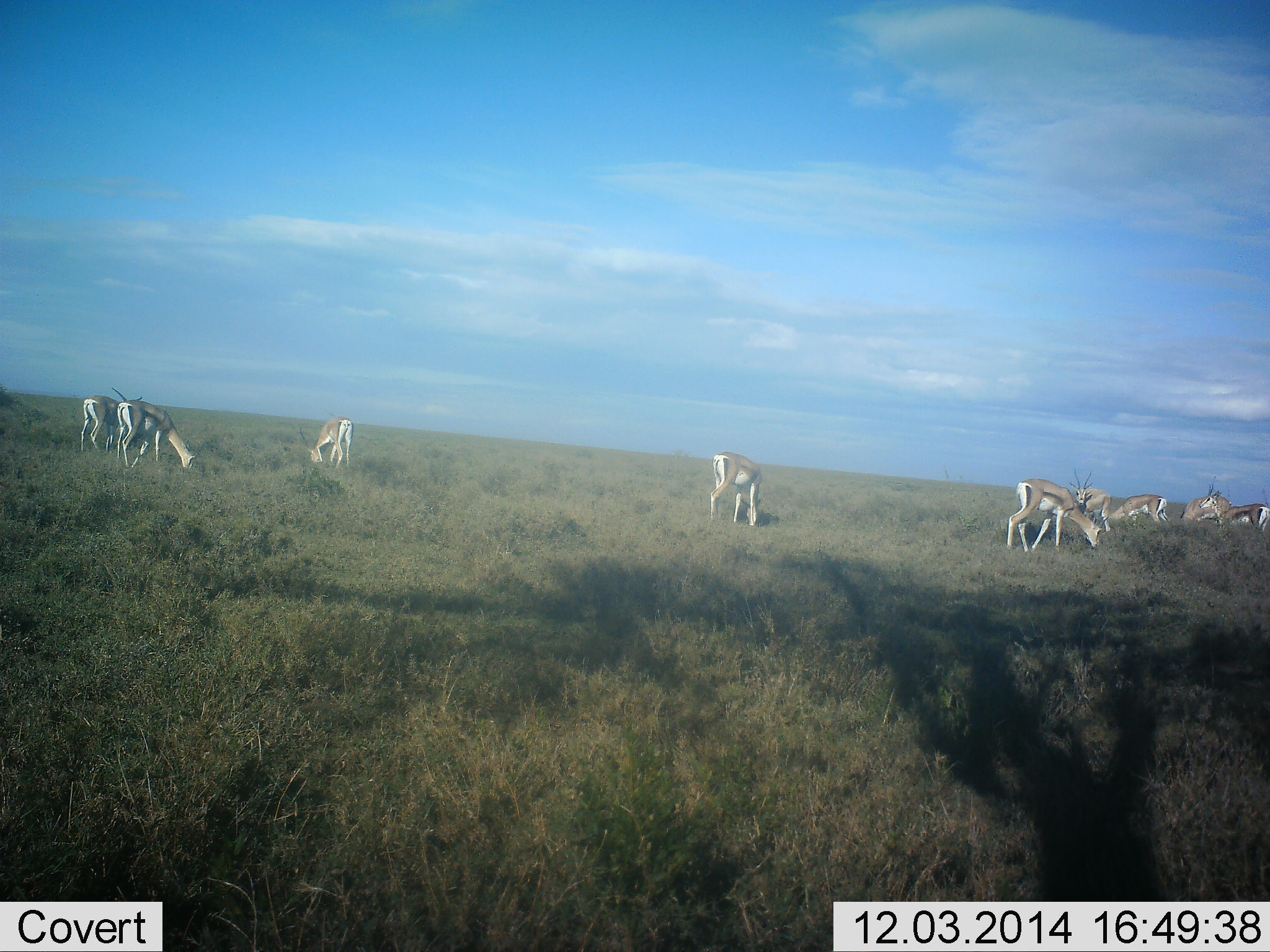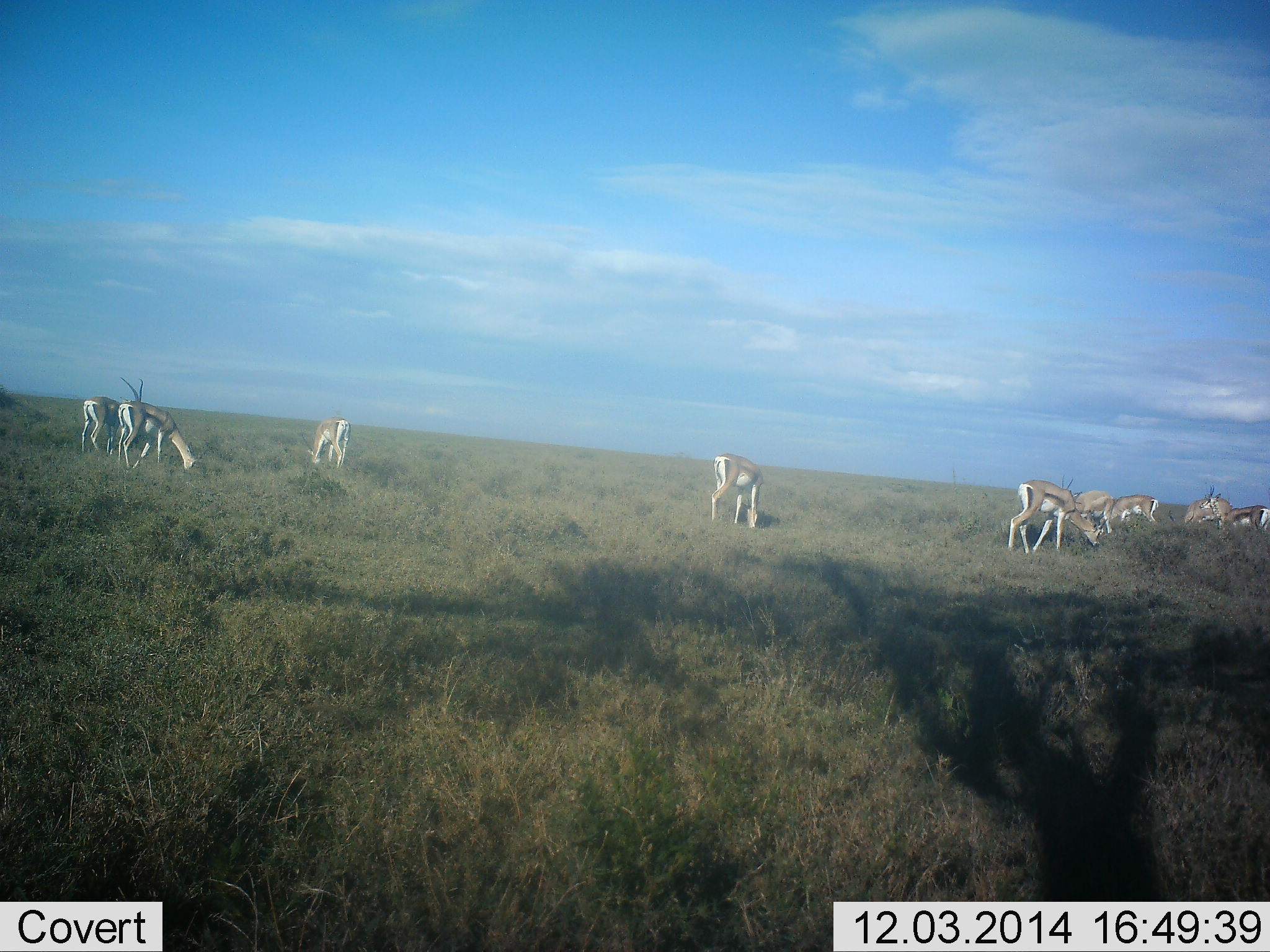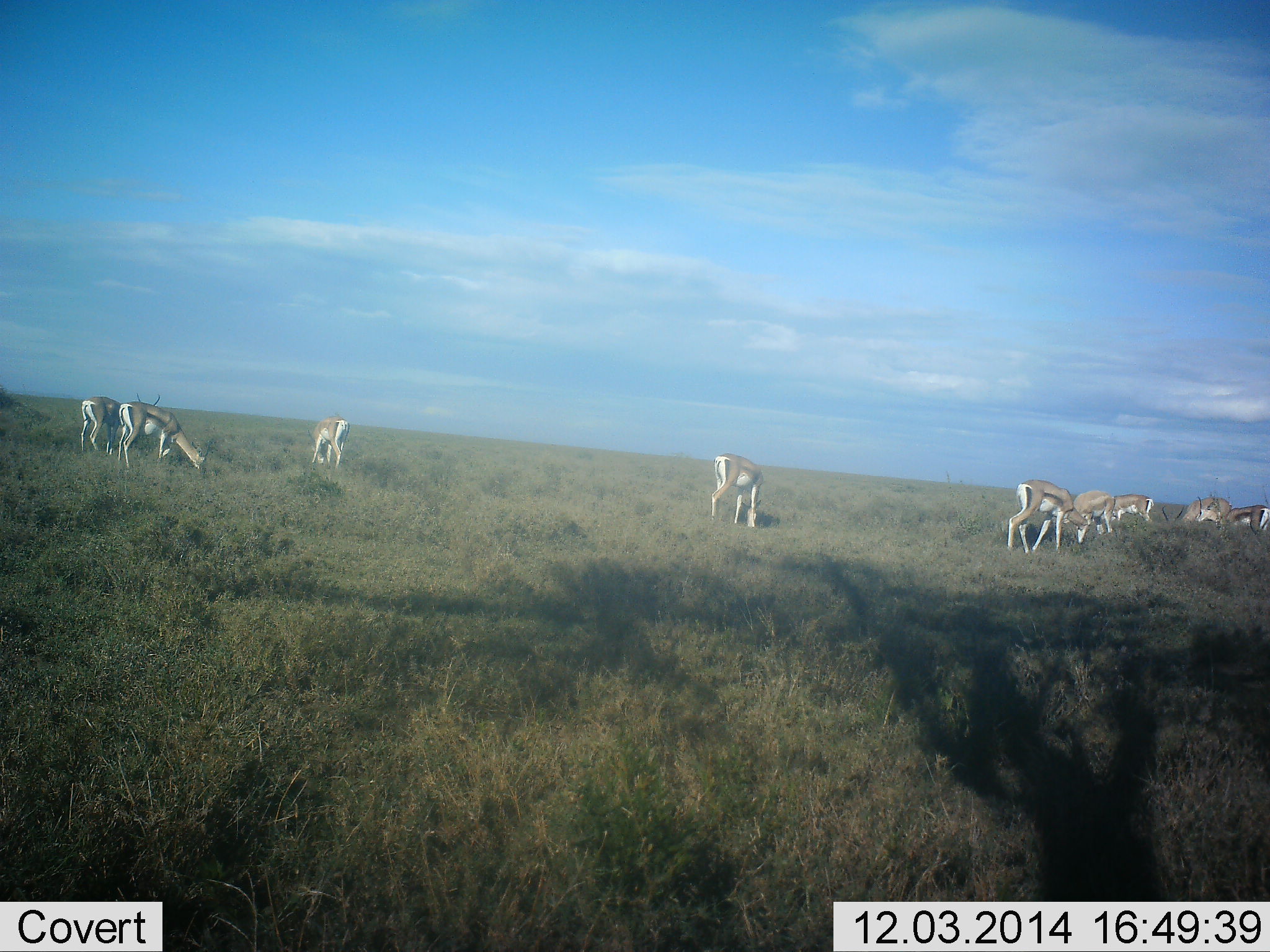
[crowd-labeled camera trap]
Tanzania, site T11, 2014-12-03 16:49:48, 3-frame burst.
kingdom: Animalia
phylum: Chordata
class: Mammalia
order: Artiodactyla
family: Bovidae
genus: Eudorcas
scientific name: Eudorcas thomsonii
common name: thomson's gazelle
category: gazellethomsons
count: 9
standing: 64%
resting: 0%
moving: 27%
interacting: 0%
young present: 0%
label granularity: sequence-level